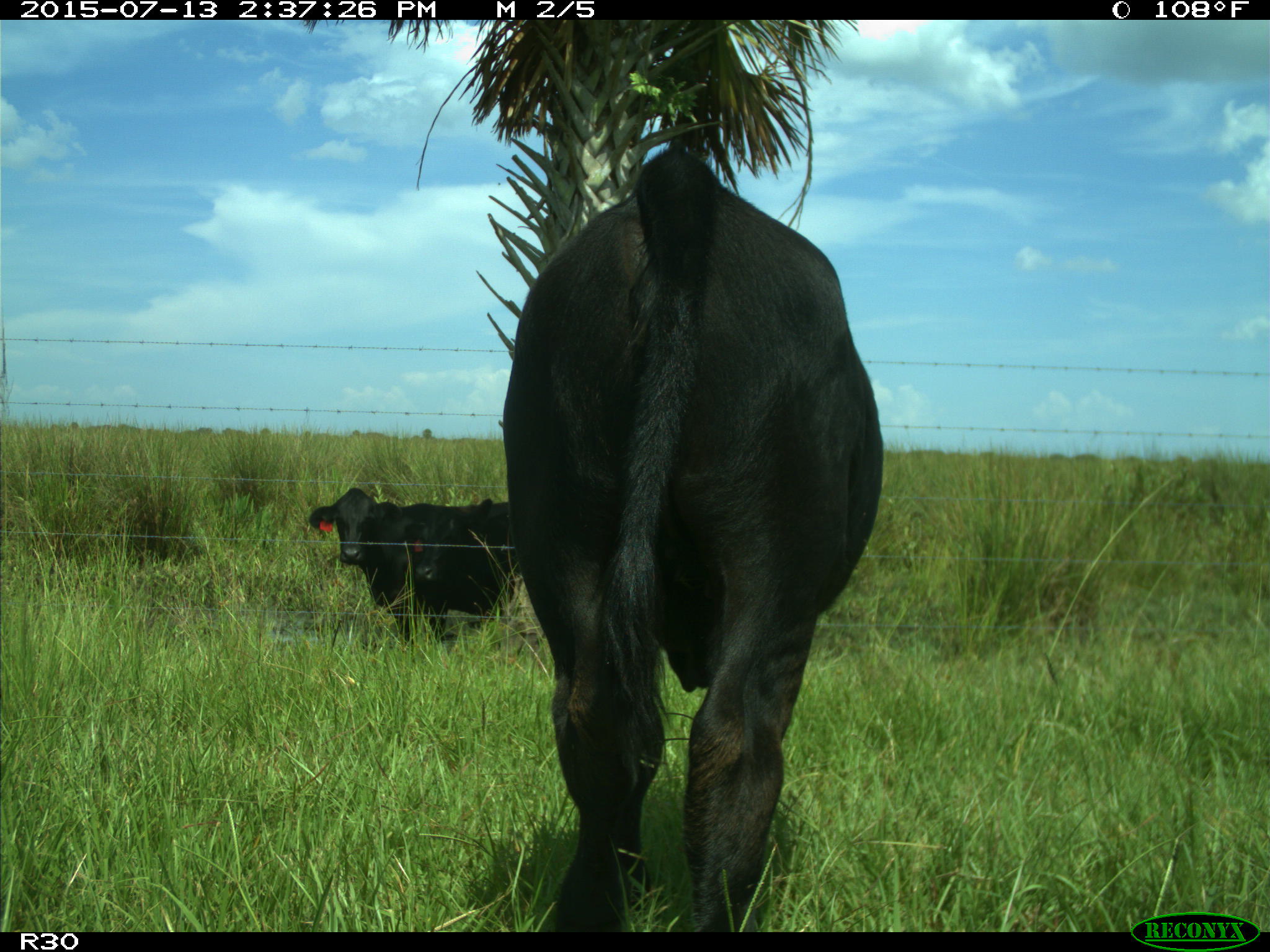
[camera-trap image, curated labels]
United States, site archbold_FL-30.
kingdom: Animalia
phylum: Chordata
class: Mammalia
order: Artiodactyla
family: Bovidae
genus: Bos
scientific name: Bos taurus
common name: domestic cow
Bos taurus (domestic cow).